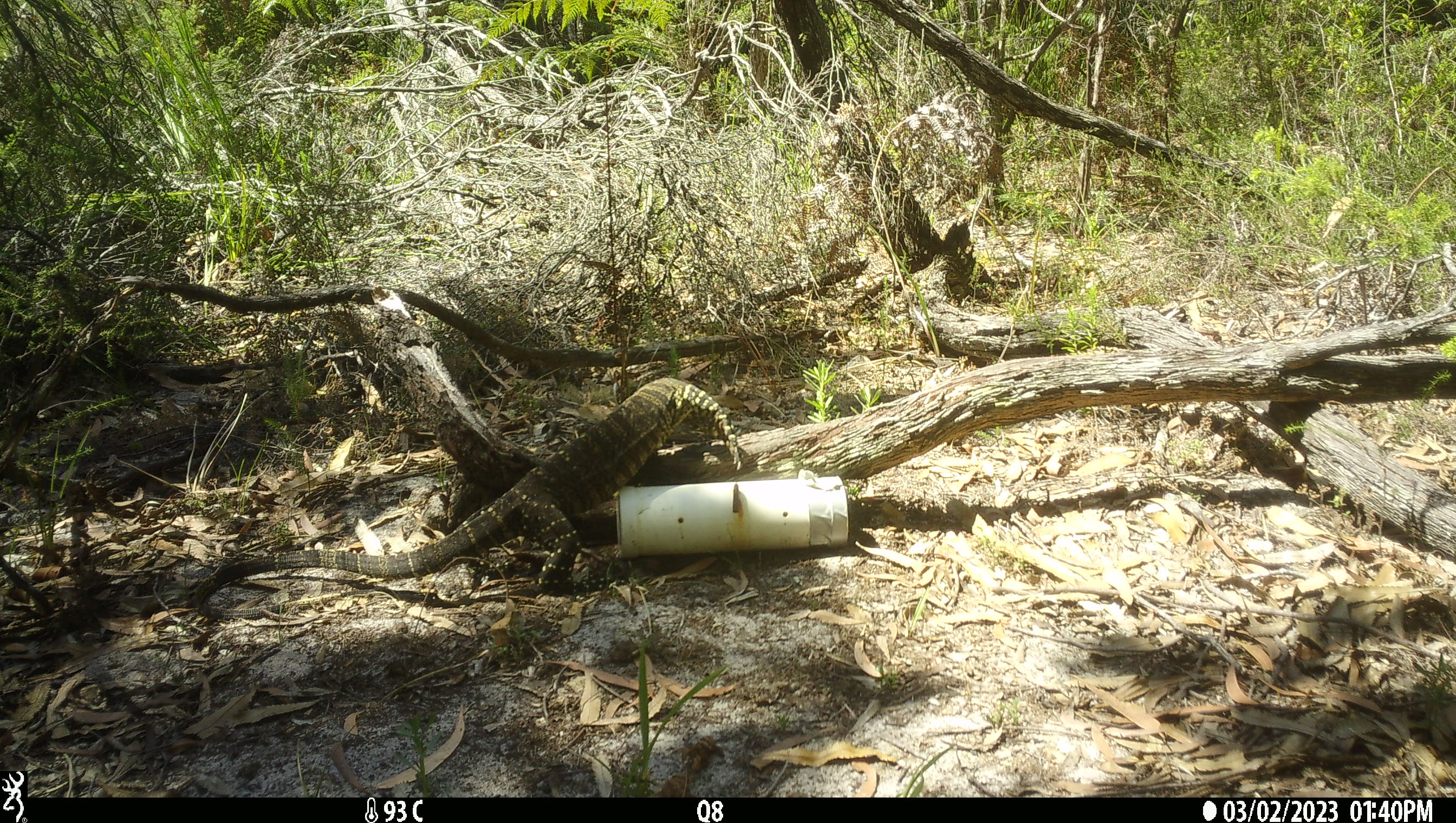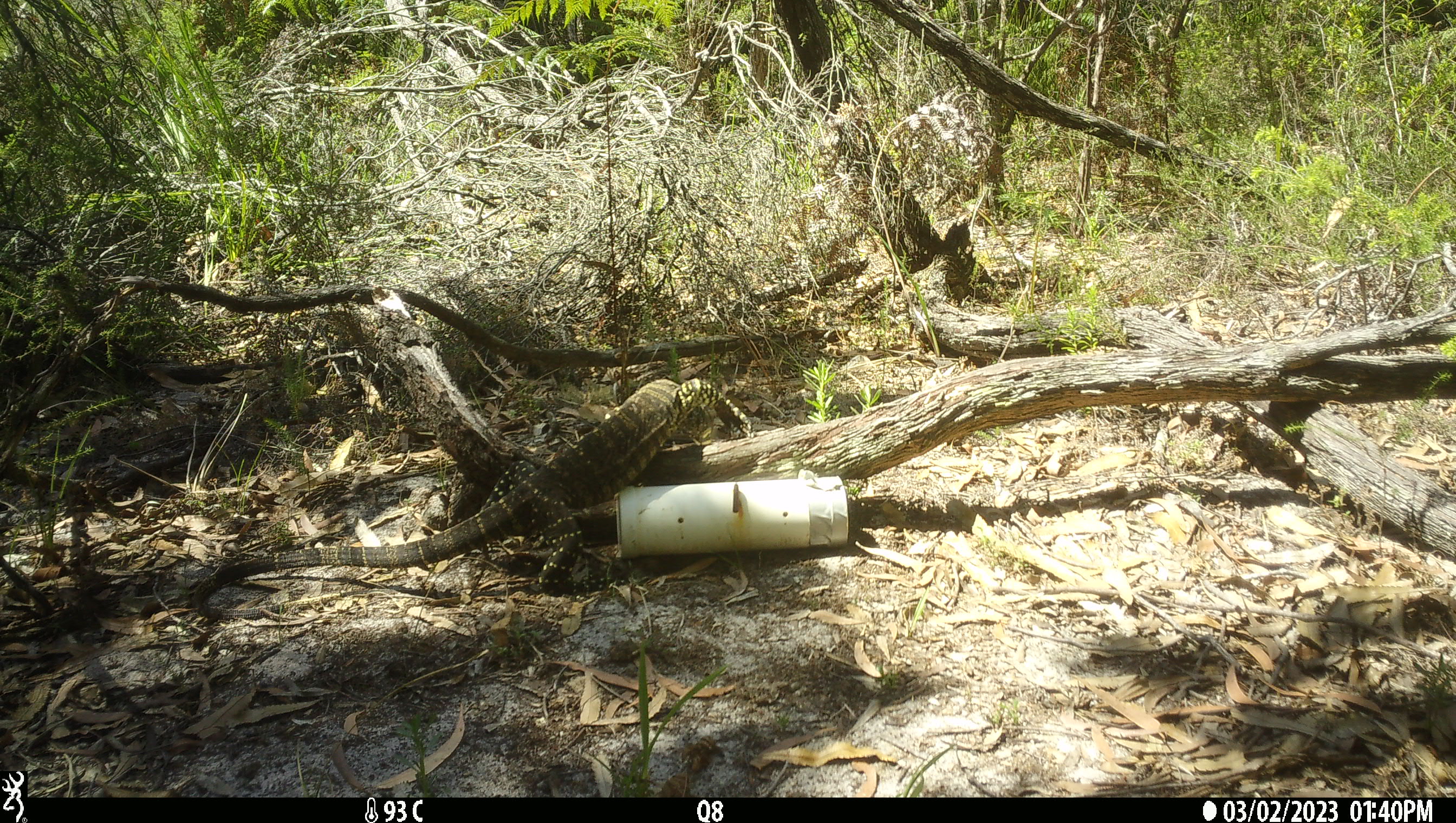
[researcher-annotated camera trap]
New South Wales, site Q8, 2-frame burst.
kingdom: Animalia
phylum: Chordata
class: Reptilia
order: Squamata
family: Varanidae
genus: Varanus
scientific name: Varanus varius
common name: lace monitor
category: goanna